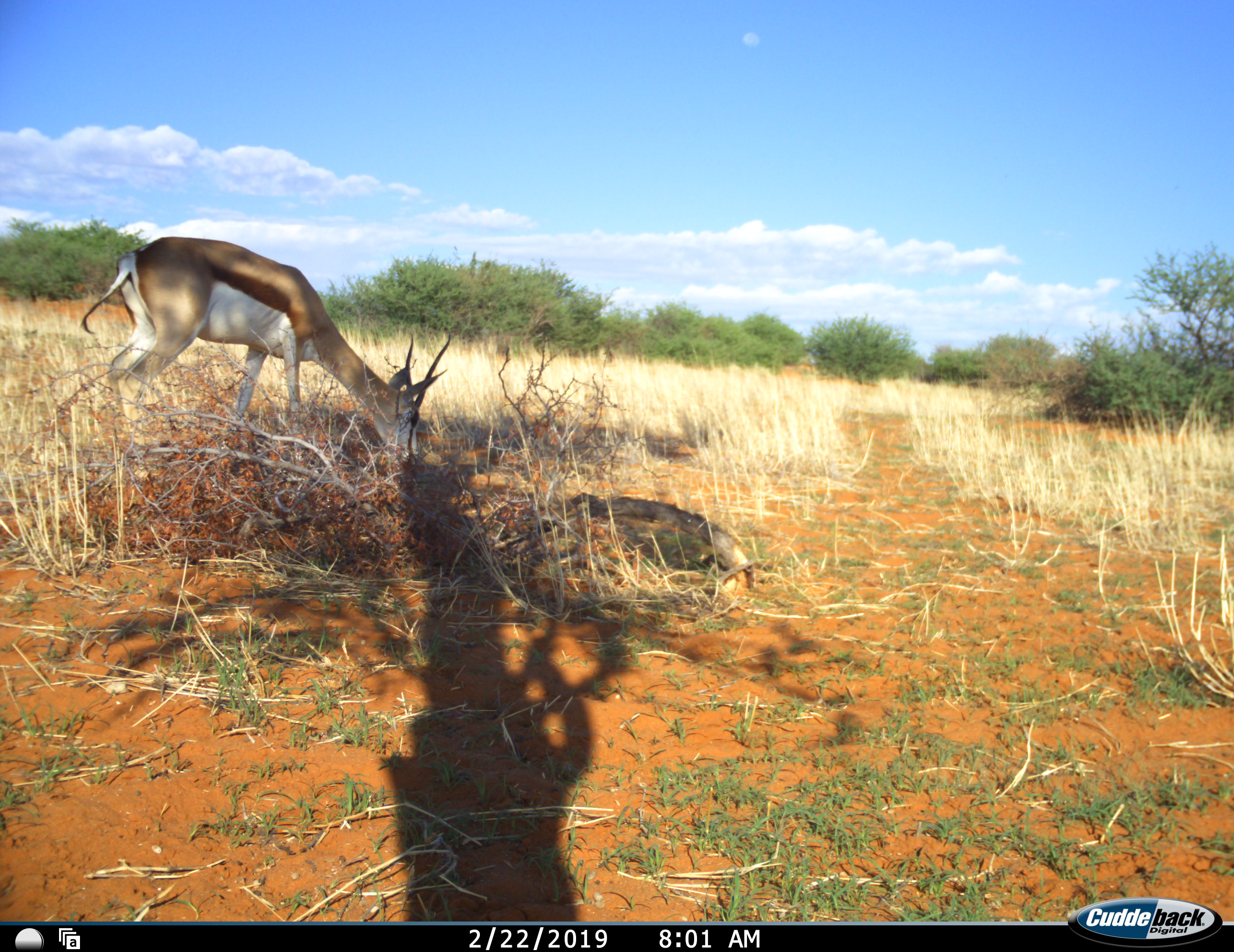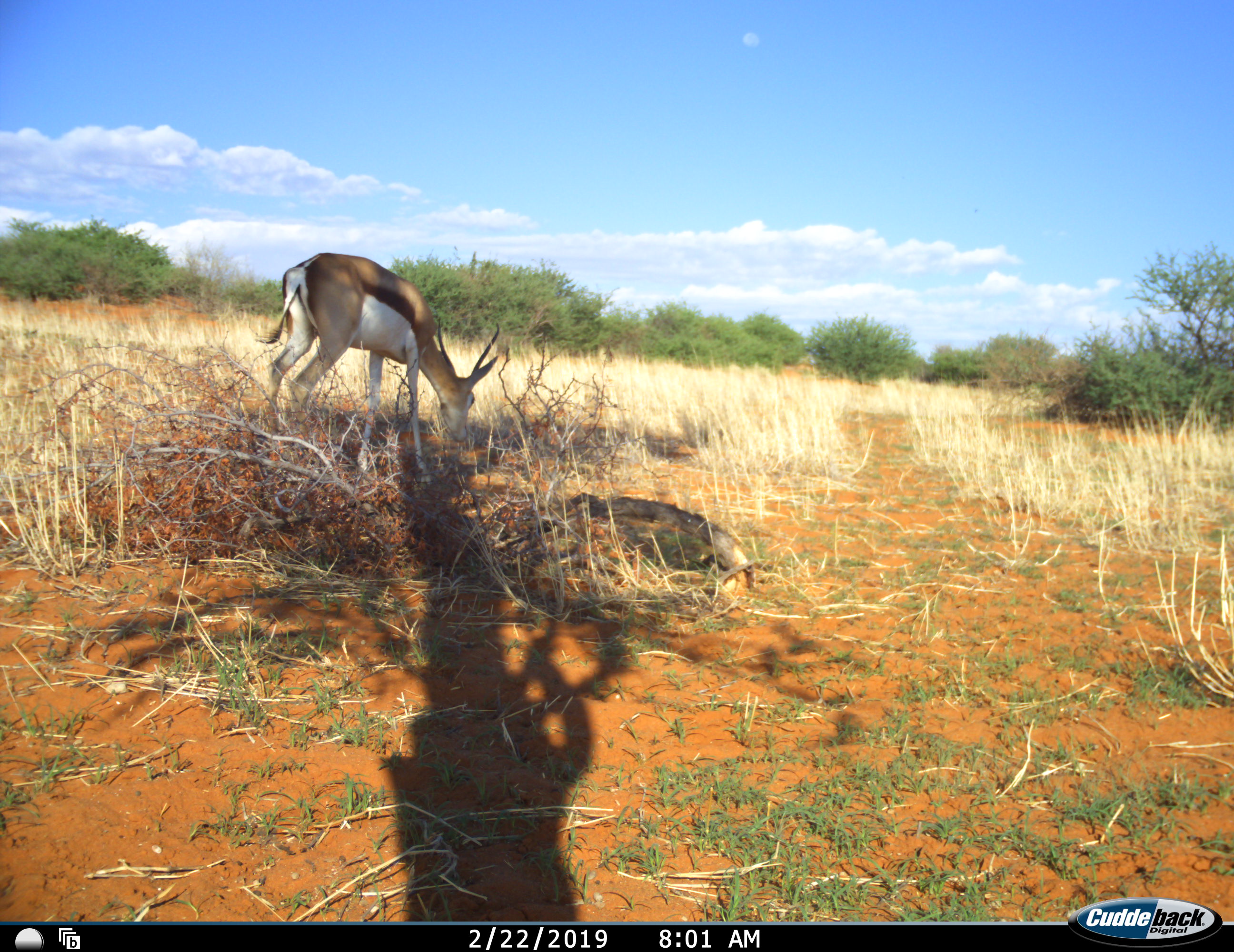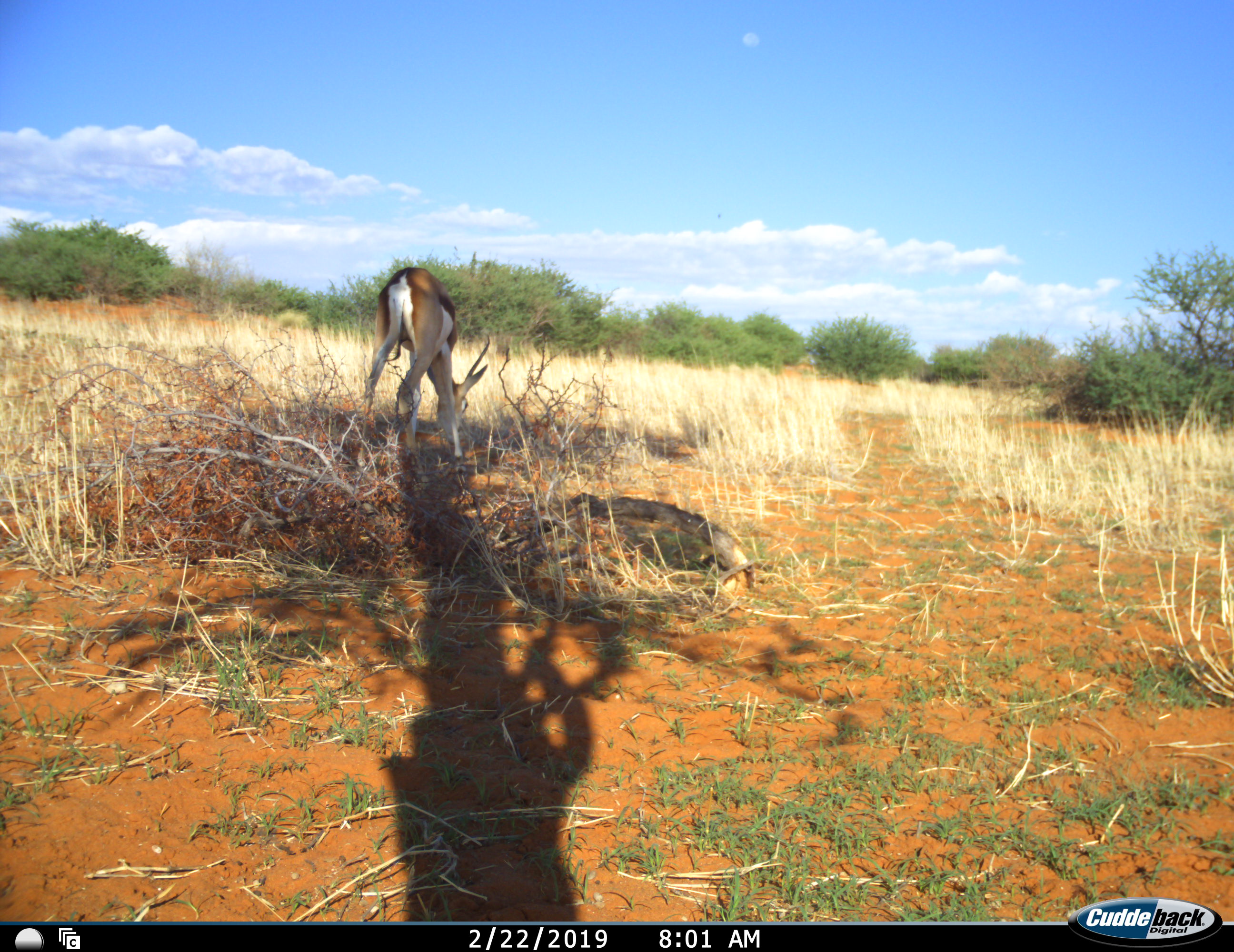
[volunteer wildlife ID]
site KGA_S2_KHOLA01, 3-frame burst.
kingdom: Animalia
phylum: Chordata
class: Mammalia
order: Artiodactyla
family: Bovidae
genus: Antidorcas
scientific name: Antidorcas marsupialis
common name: springbok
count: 1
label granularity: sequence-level